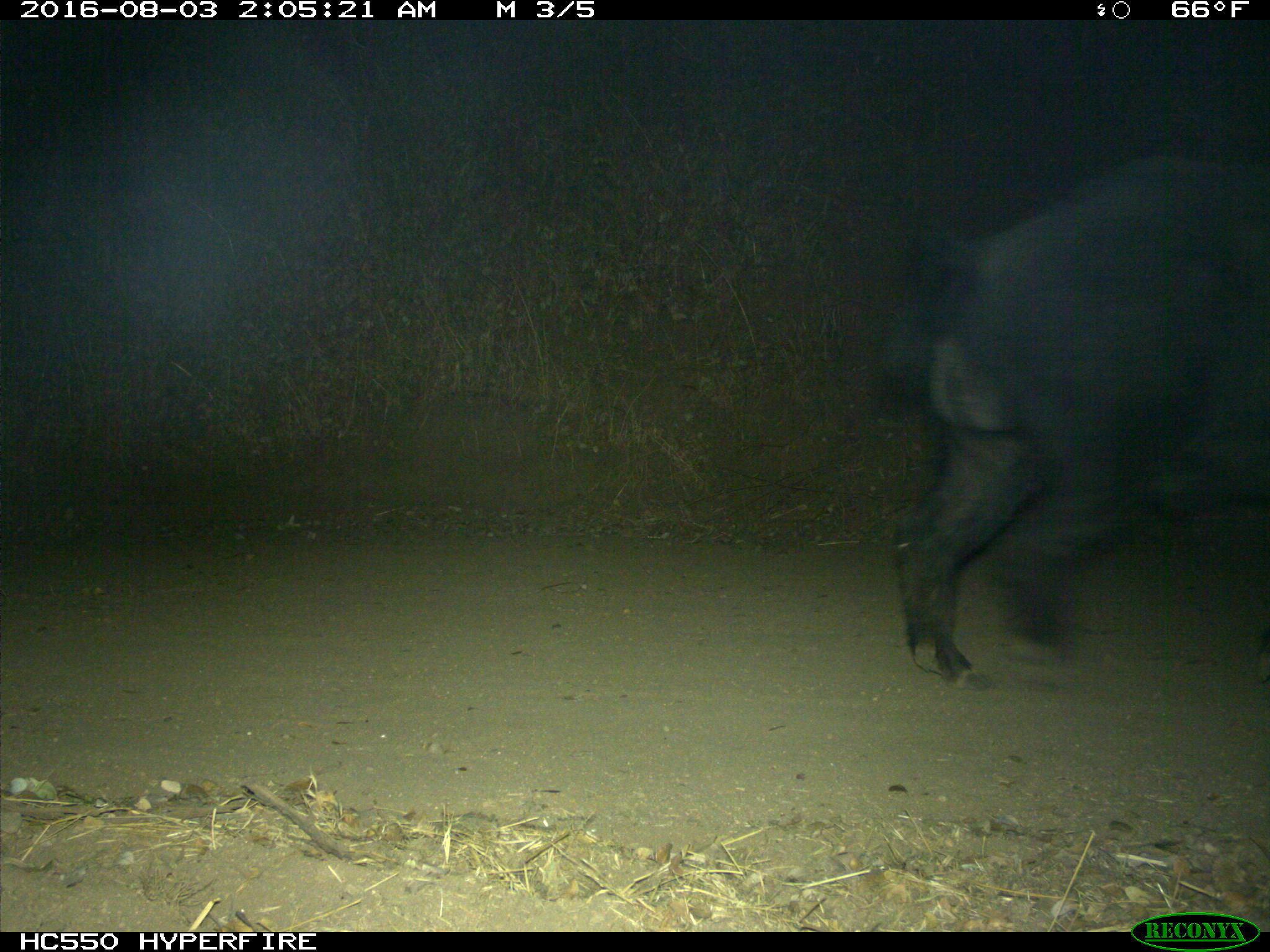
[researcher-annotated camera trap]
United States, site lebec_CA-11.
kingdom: Animalia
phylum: Chordata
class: Mammalia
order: Artiodactyla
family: Suidae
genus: Sus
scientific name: Sus scrofa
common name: wild boar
Sus scrofa (wild boar).